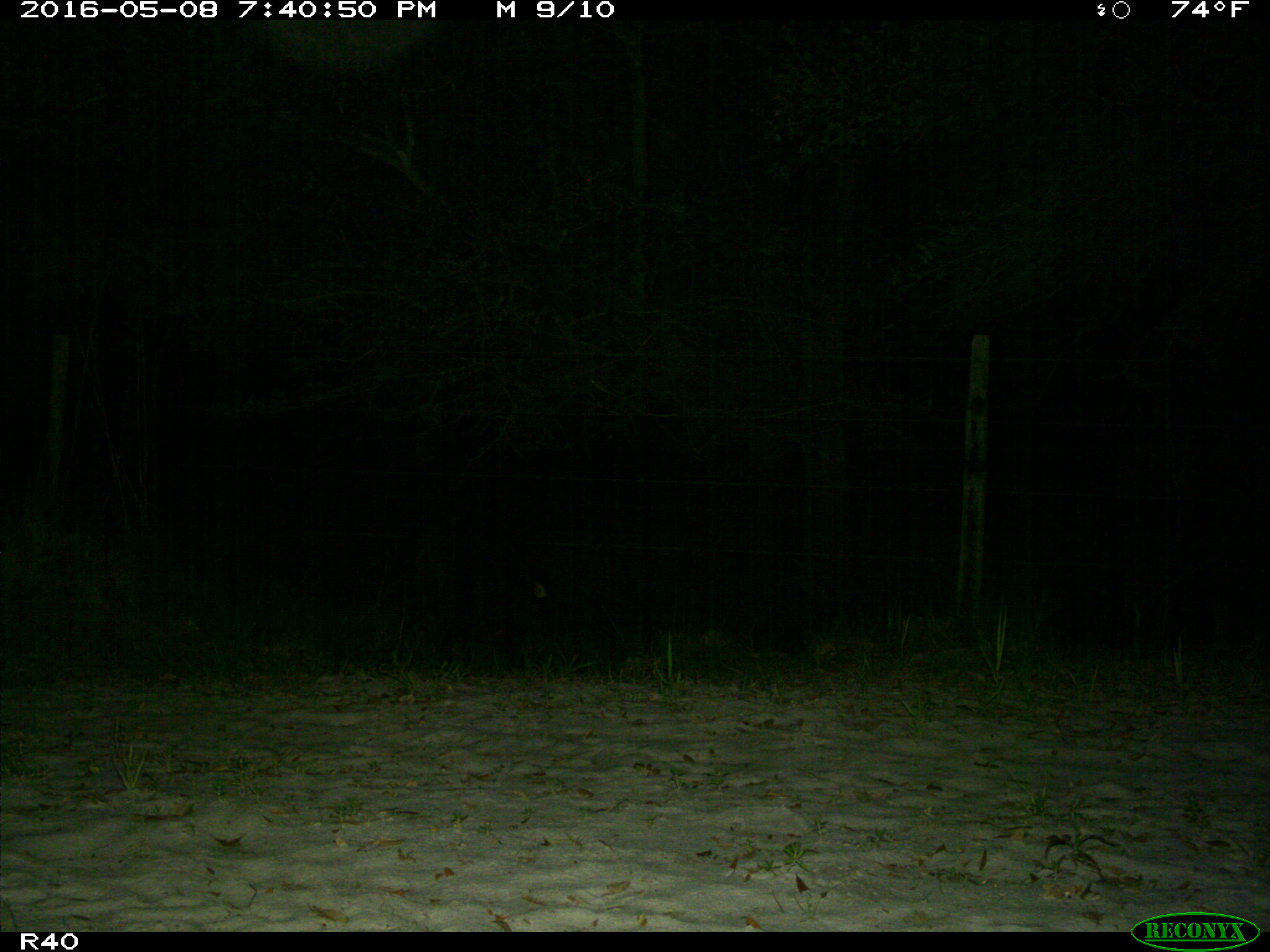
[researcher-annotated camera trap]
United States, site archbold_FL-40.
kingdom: Animalia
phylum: Chordata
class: Mammalia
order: Artiodactyla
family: Suidae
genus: Sus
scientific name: Sus scrofa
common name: wild boar